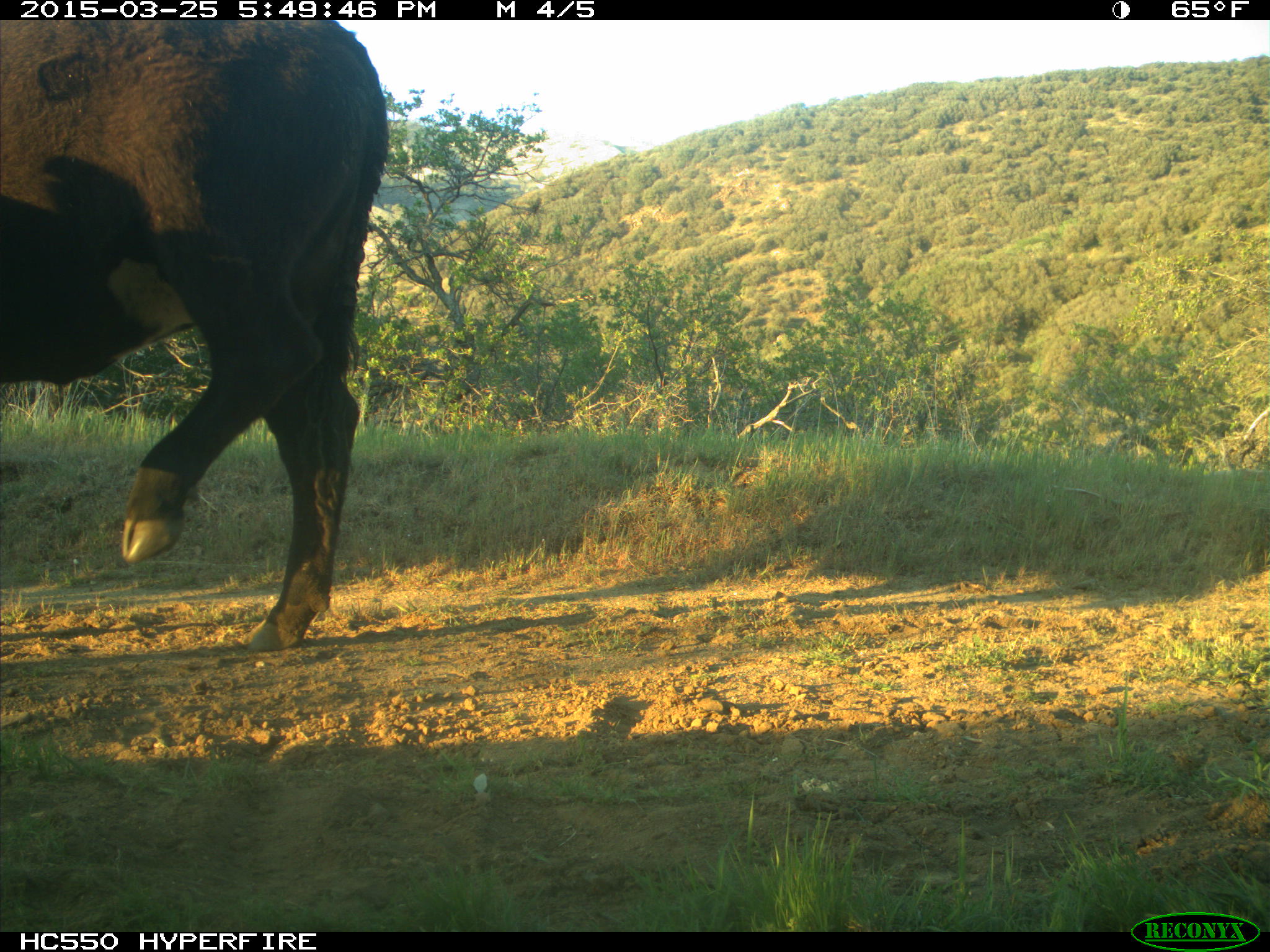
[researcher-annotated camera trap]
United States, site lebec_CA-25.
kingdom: Animalia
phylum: Chordata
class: Mammalia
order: Artiodactyla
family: Bovidae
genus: Bos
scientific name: Bos taurus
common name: domestic cow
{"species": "Bos taurus (domestic cow)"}